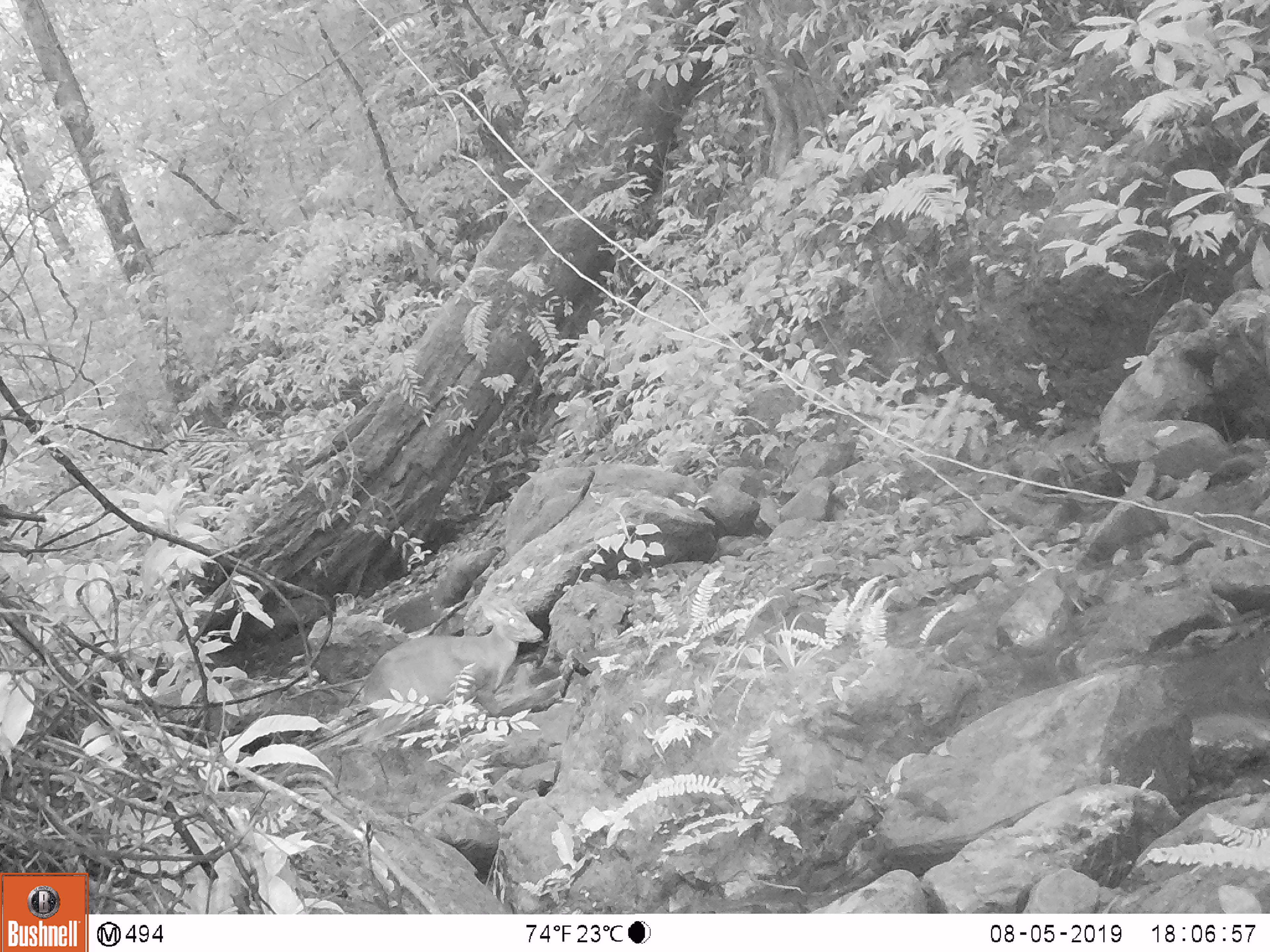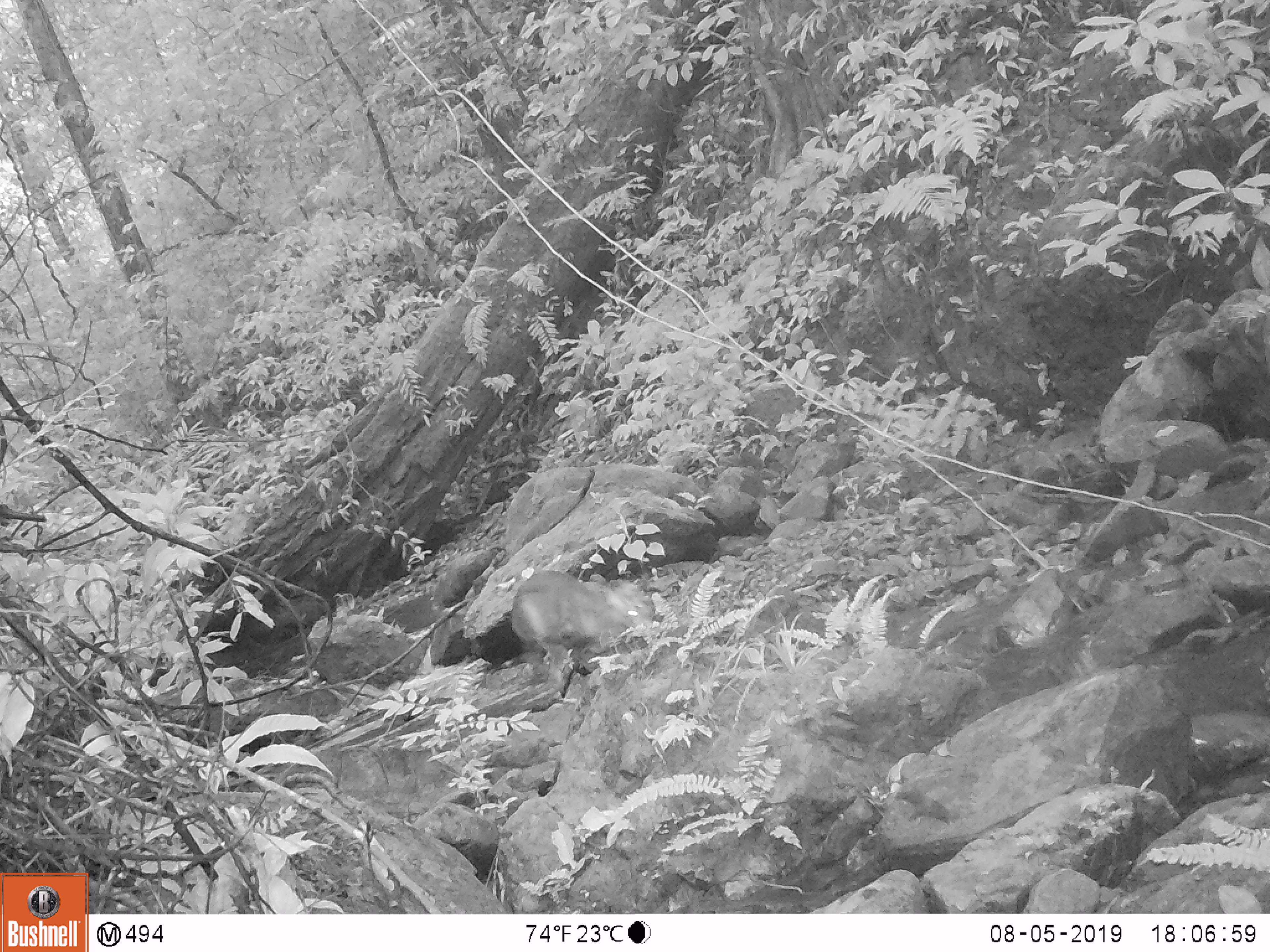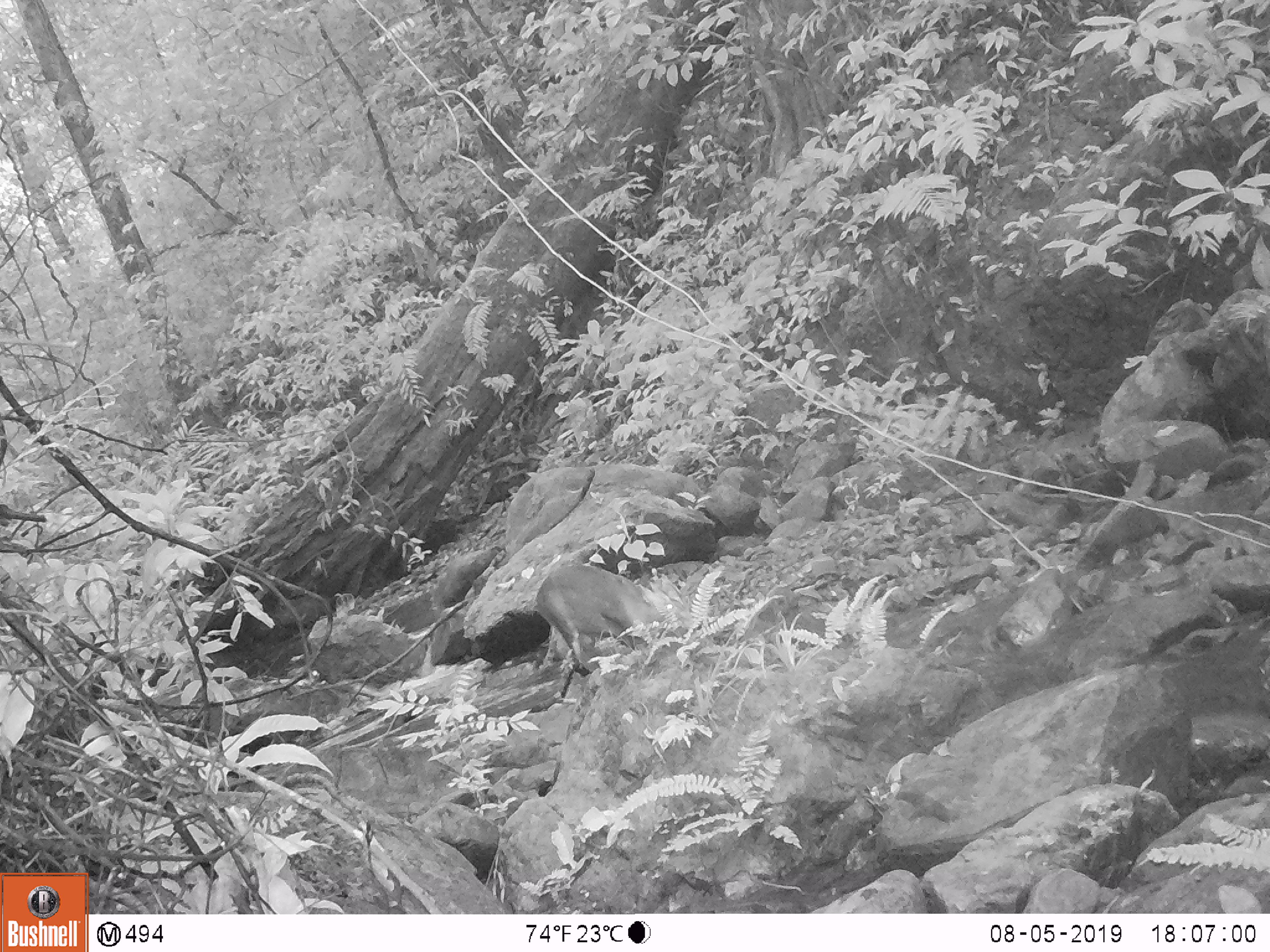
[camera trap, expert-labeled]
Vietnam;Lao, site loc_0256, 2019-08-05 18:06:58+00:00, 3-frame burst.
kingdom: Animalia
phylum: Chordata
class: Mammalia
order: Artiodactyla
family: Cervidae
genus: Muntiacus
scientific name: Muntiacus rooseveltorum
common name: roosevelt's muntjac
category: roosevelts muntjac group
Roosevelts muntjac group (roosevelt's muntjac) (Muntiacus rooseveltorum). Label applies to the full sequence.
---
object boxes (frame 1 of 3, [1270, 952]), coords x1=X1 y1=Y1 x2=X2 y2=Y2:
roosevelts muntjac group: x1=364 y1=600 x2=544 y2=717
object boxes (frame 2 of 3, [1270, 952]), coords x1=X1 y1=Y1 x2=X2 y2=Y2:
roosevelts muntjac group: x1=509 y1=569 x2=653 y2=688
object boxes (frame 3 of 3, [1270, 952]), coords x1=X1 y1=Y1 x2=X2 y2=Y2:
roosevelts muntjac group: x1=534 y1=562 x2=691 y2=672